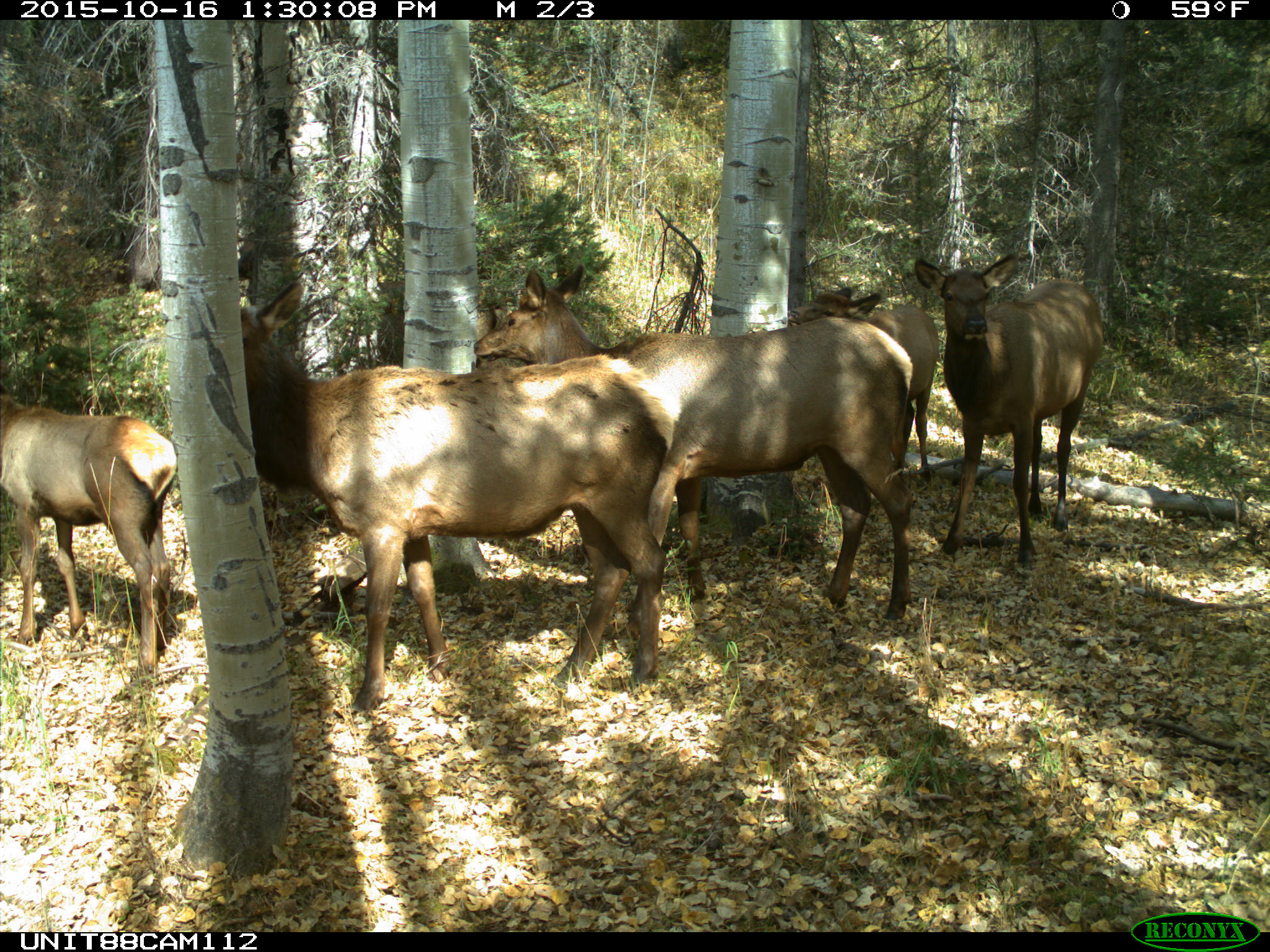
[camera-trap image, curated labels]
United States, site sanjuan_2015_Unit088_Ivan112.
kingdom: Animalia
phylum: Chordata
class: Mammalia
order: Artiodactyla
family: Cervidae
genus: Cervus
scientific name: Cervus elaphus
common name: red deer